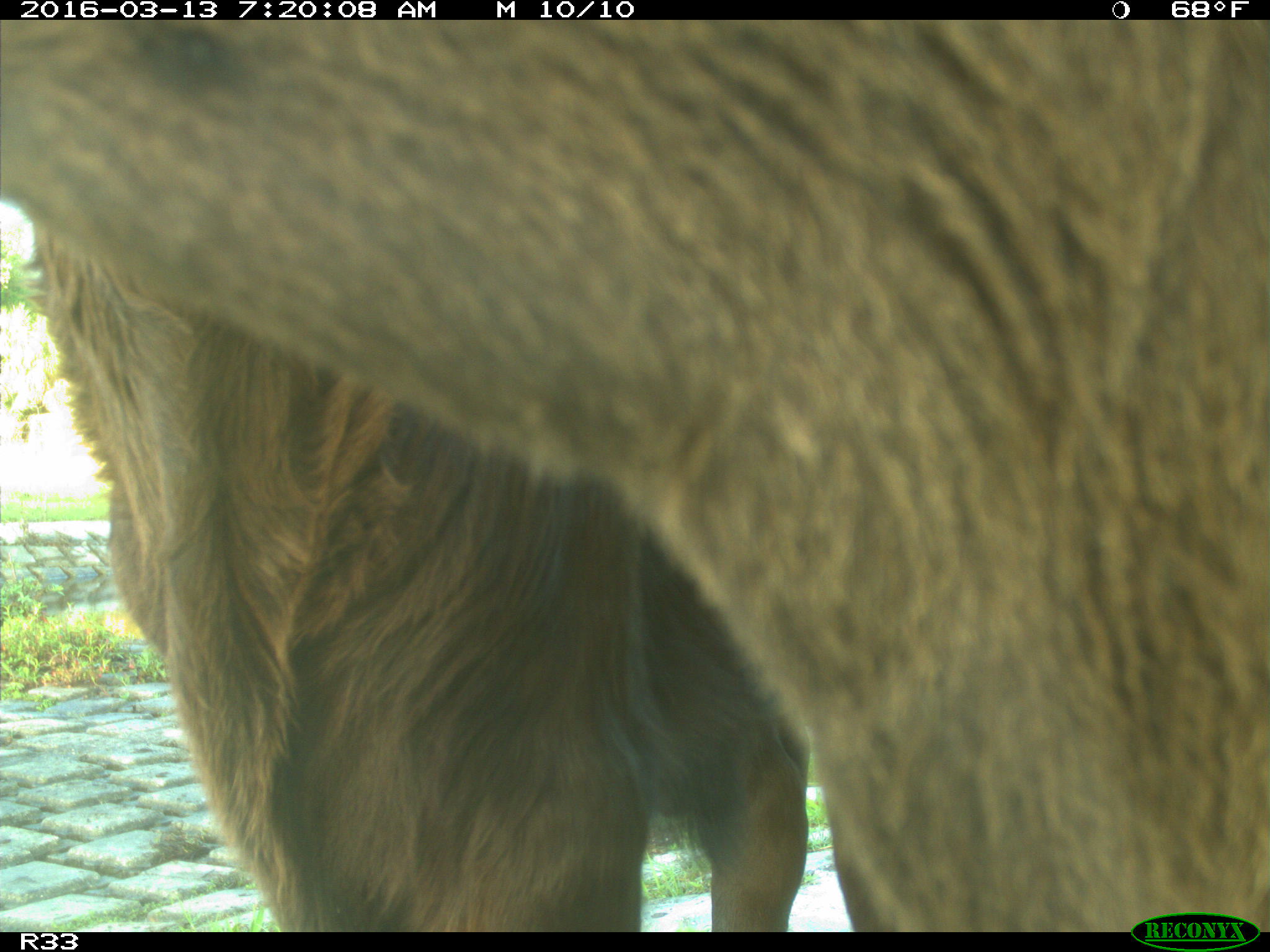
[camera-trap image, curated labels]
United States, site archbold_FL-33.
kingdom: Animalia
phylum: Chordata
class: Mammalia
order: Artiodactyla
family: Bovidae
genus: Bos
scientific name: Bos taurus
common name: domestic cow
Bos taurus (domestic cow).